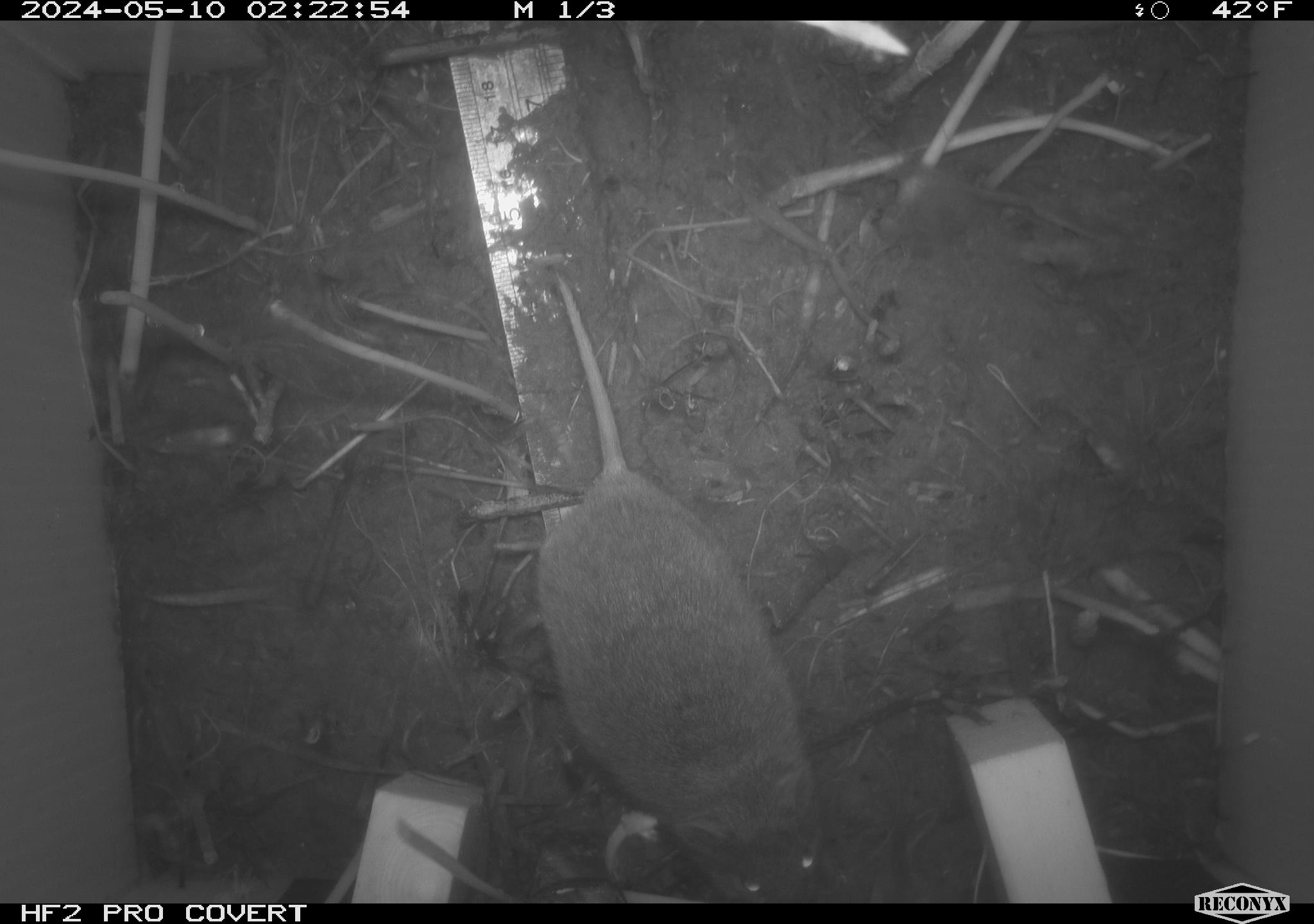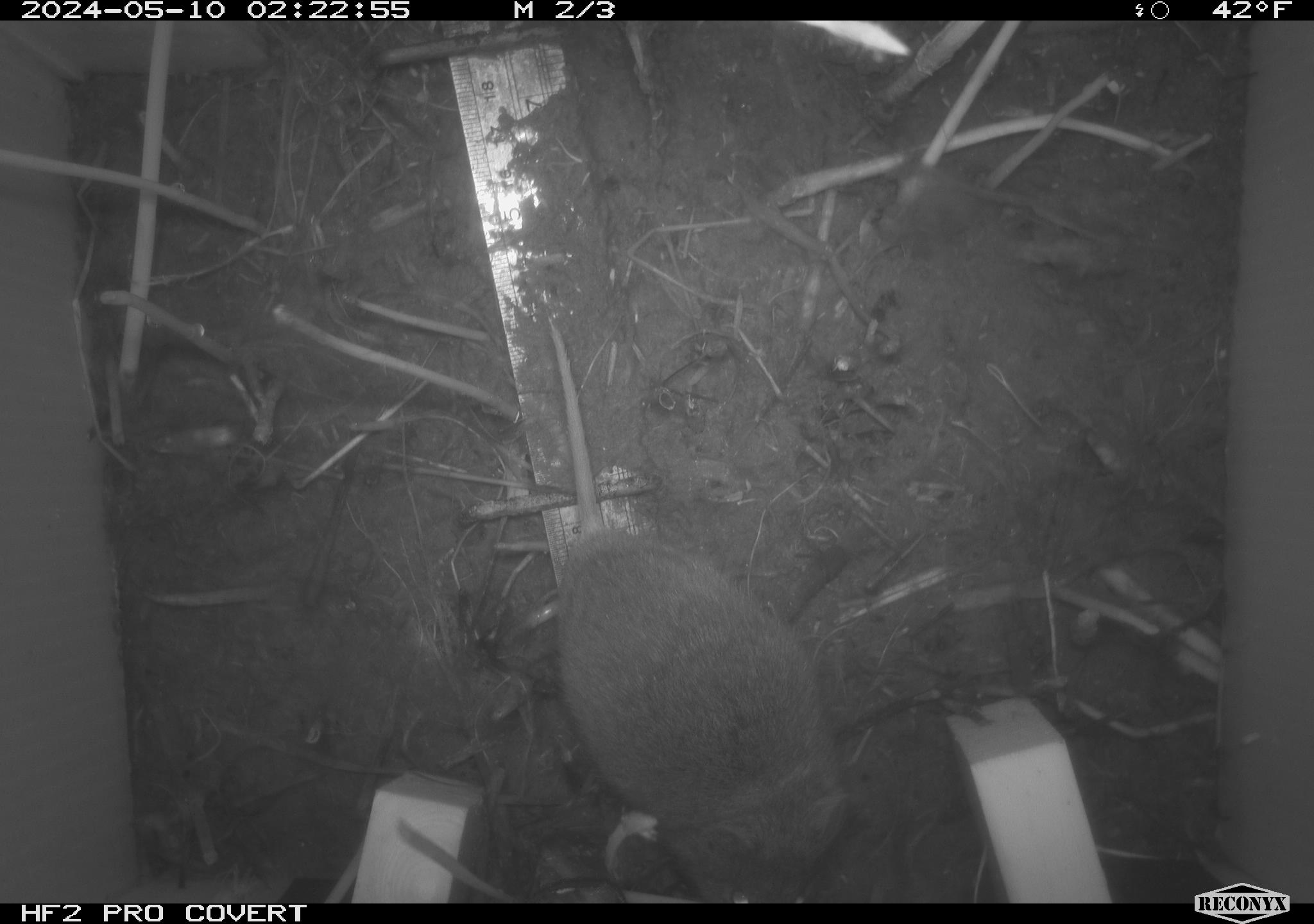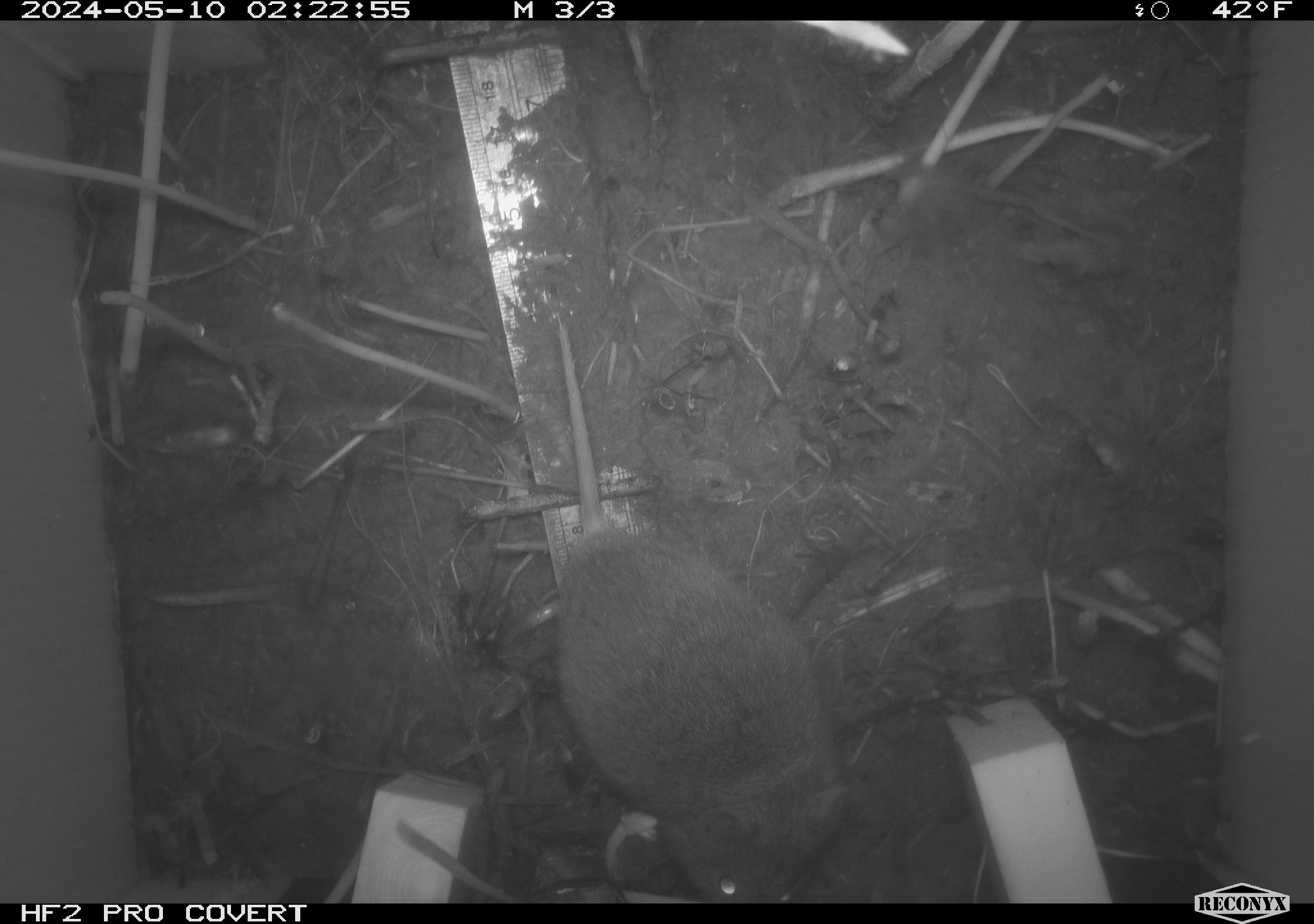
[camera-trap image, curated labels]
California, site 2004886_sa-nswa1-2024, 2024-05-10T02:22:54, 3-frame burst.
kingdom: Animalia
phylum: Chordata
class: Mammalia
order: Rodentia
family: Cricetidae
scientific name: Arvicolinae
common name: voles, lemmings, and muskrats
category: arvicolinae subfamily